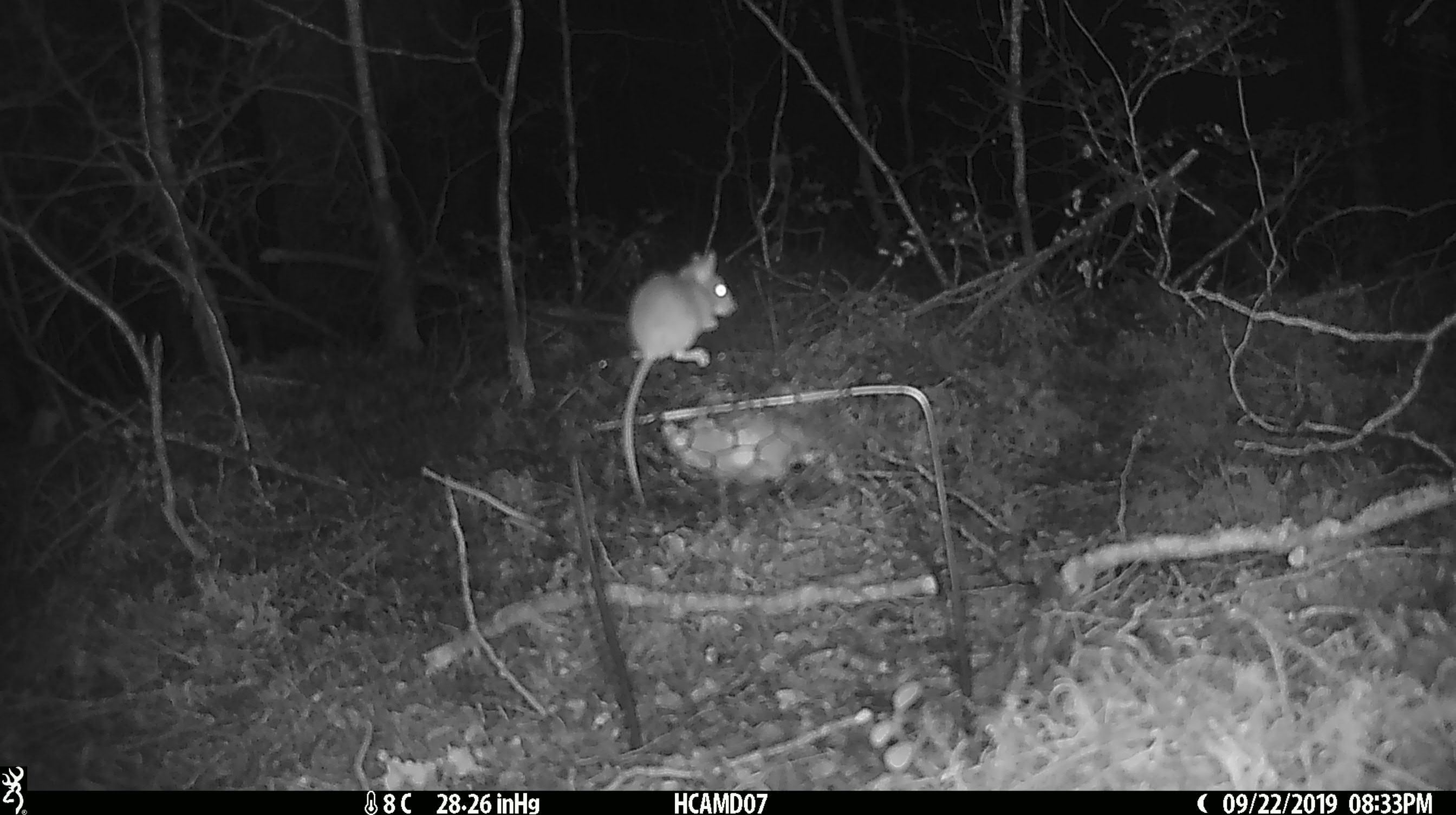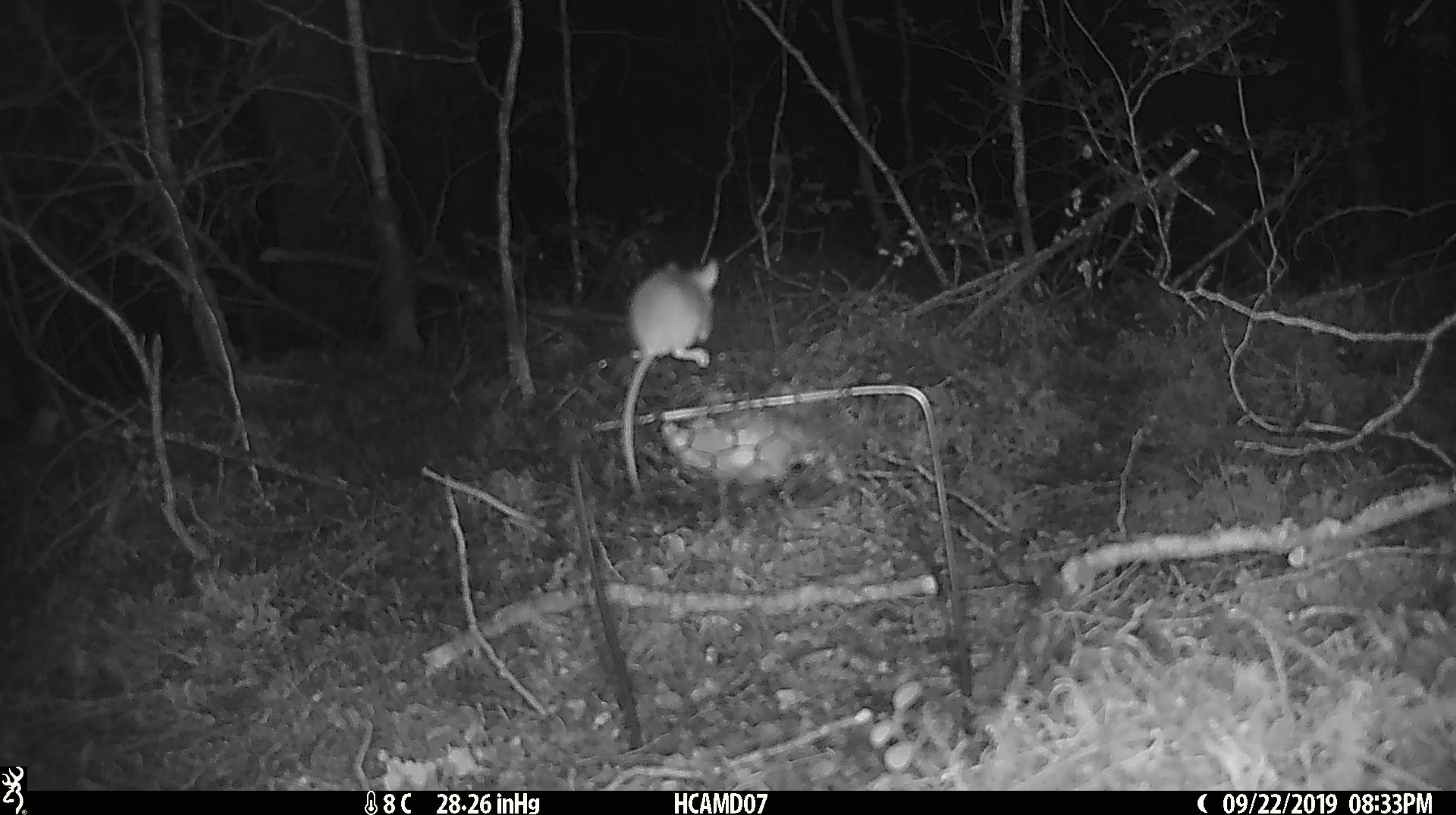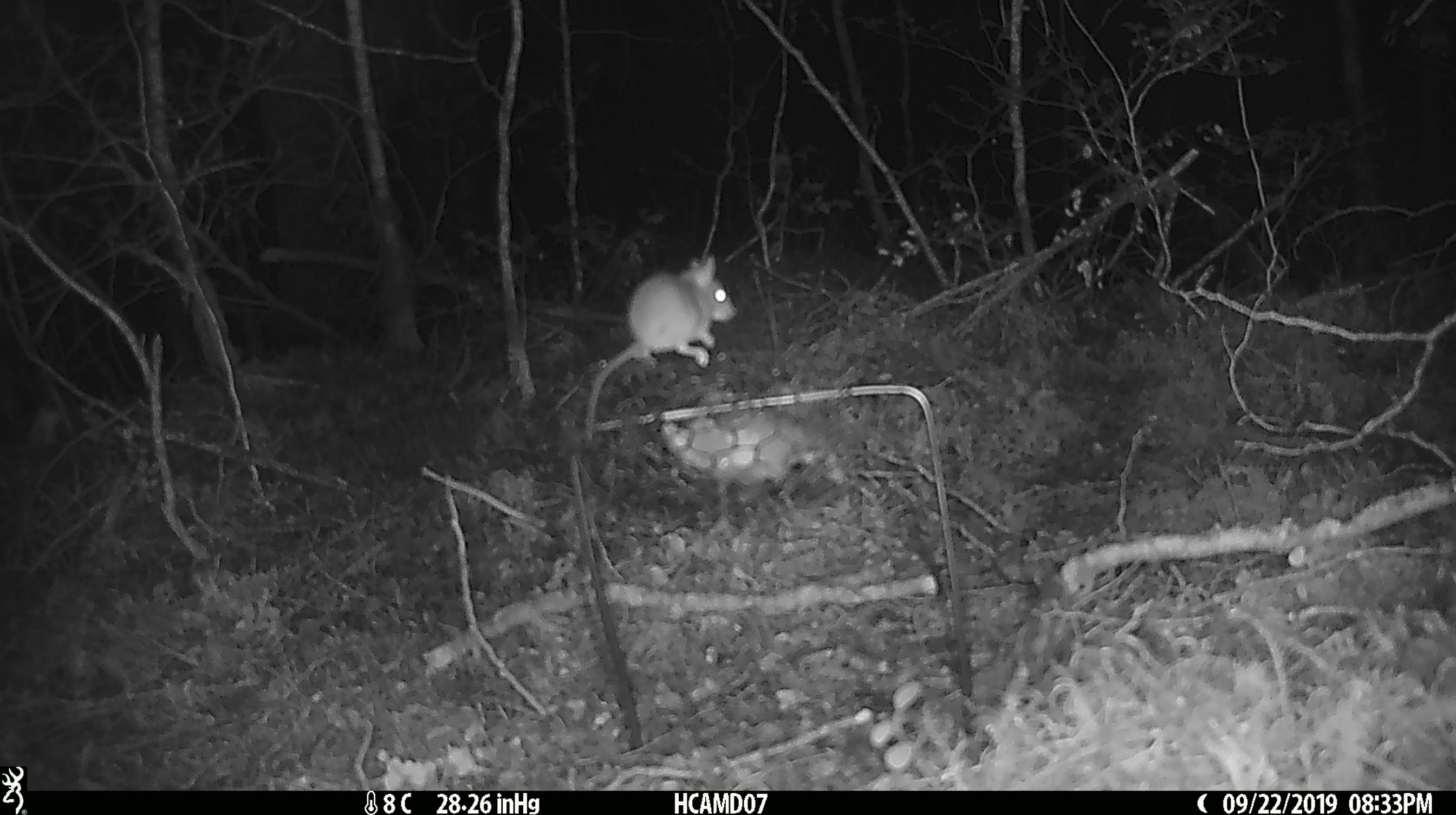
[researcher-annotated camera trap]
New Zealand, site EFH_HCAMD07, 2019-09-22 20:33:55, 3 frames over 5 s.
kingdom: Animalia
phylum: Chordata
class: Mammalia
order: Rodentia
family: Muridae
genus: Mus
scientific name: Mus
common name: mouse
Mouse (Mus).